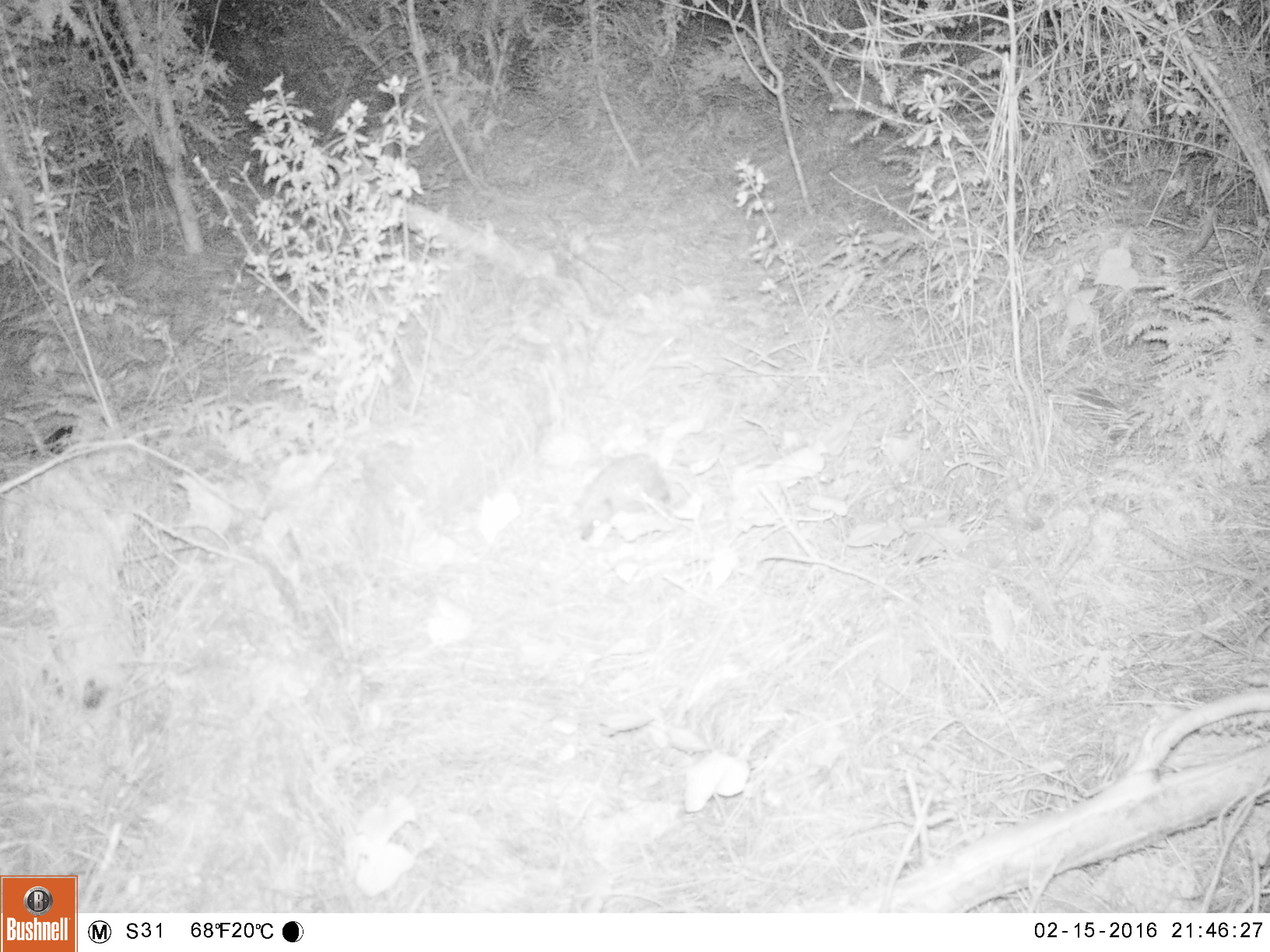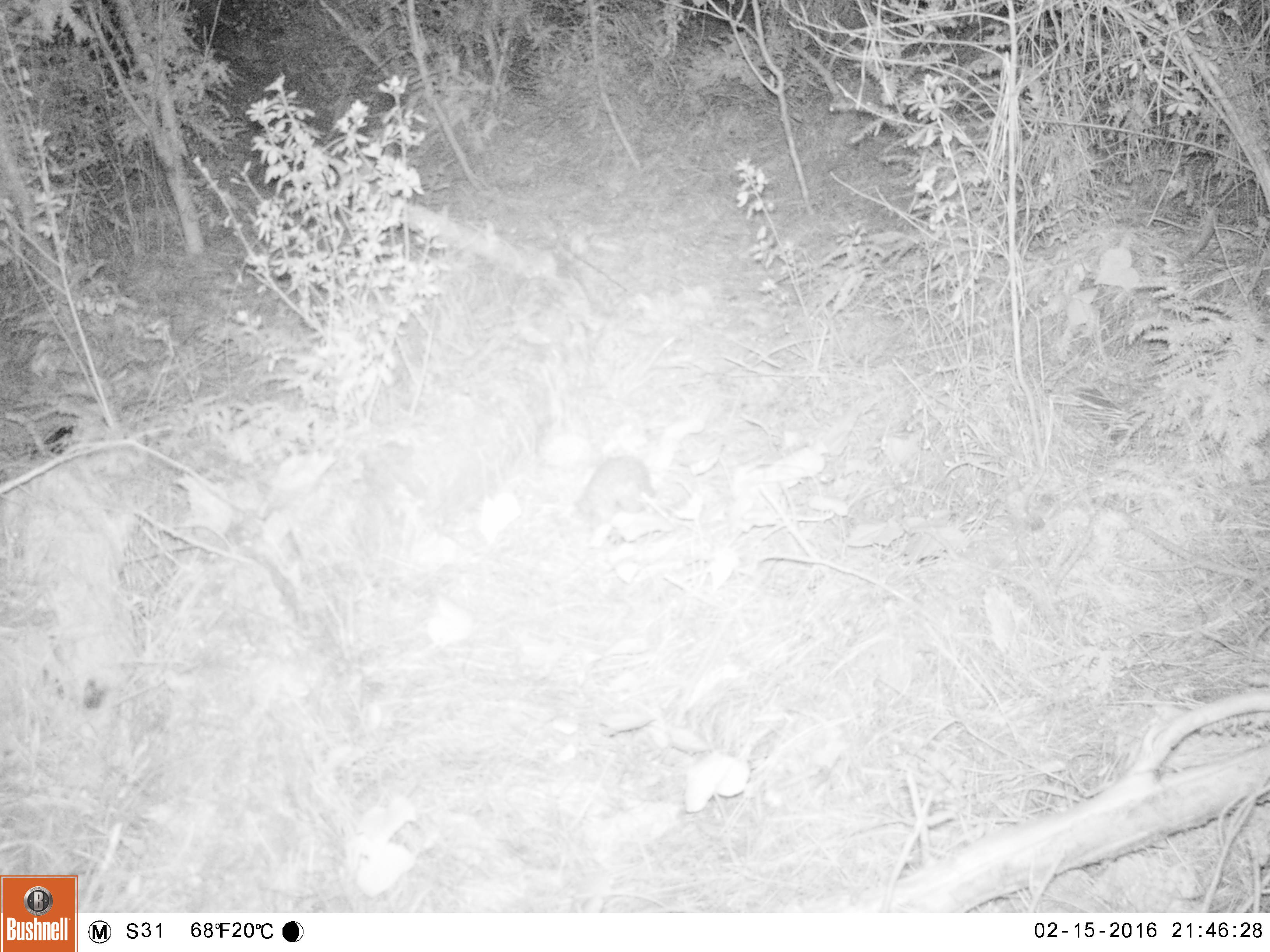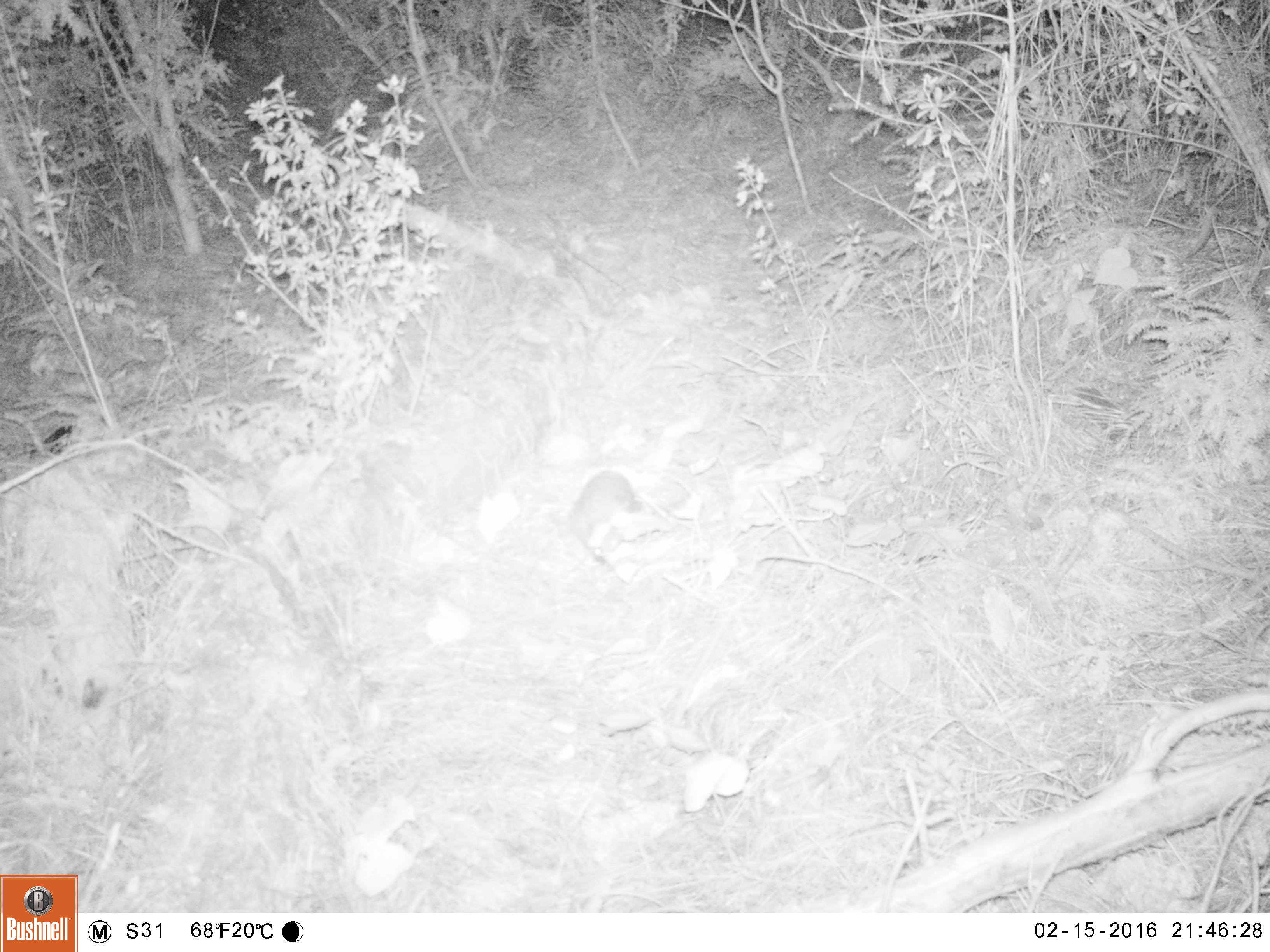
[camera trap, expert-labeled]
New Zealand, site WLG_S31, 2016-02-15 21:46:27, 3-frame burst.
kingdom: Animalia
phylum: Chordata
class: Mammalia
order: Eulipotyphla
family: Erinaceidae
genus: Erinaceus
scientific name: Erinaceus europaeus europaeus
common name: european hedgehog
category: hedgehog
Hedgehog (european hedgehog) (Erinaceus europaeus europaeus).